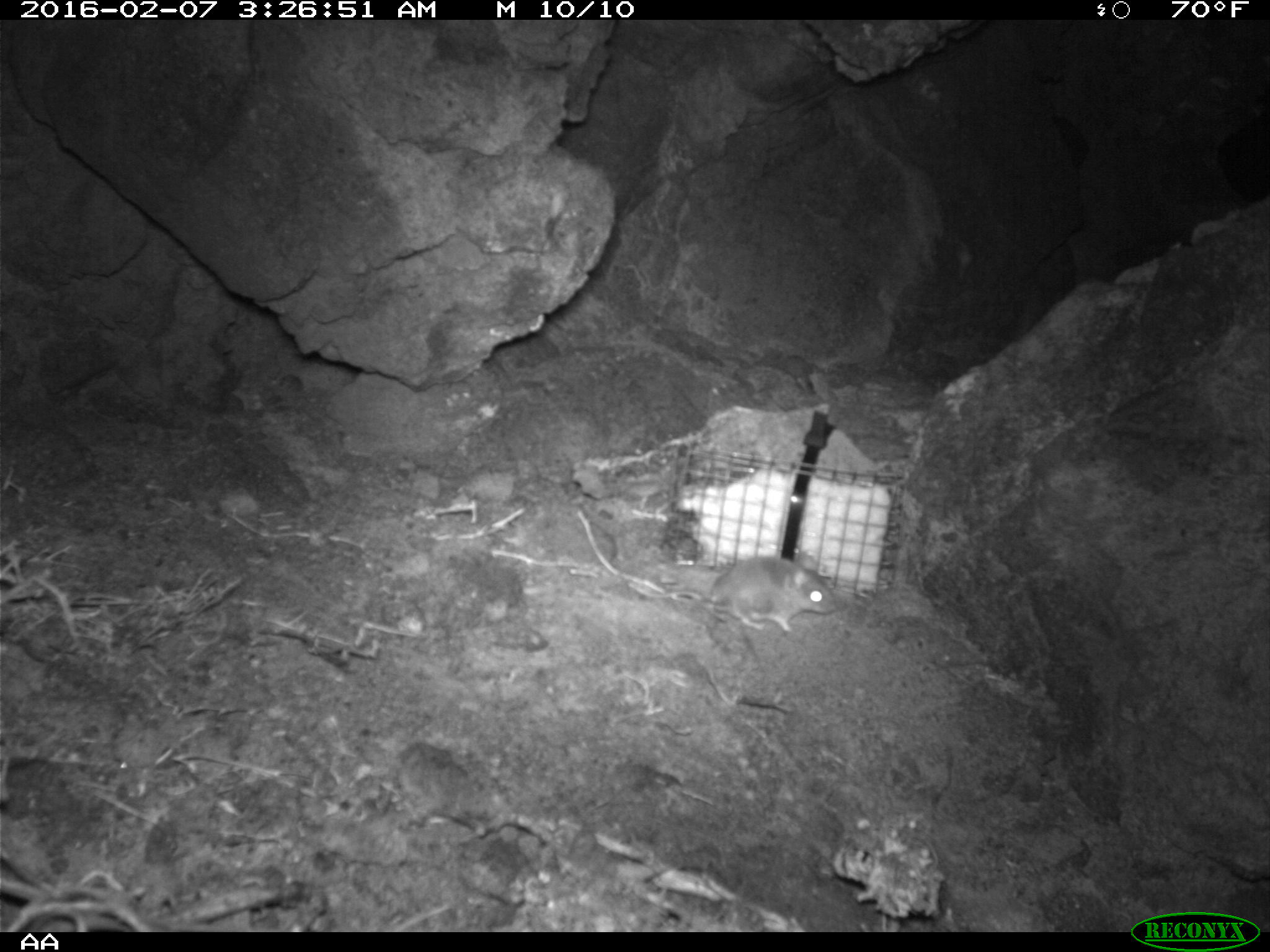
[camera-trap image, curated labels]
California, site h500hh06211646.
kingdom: Animalia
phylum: Chordata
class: Mammalia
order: Rodentia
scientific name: Rodentia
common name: rodent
Rodent (Rodentia).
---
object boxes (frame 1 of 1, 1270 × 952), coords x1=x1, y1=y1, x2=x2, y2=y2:
rodent: x1=640, y1=550, x2=840, y2=631